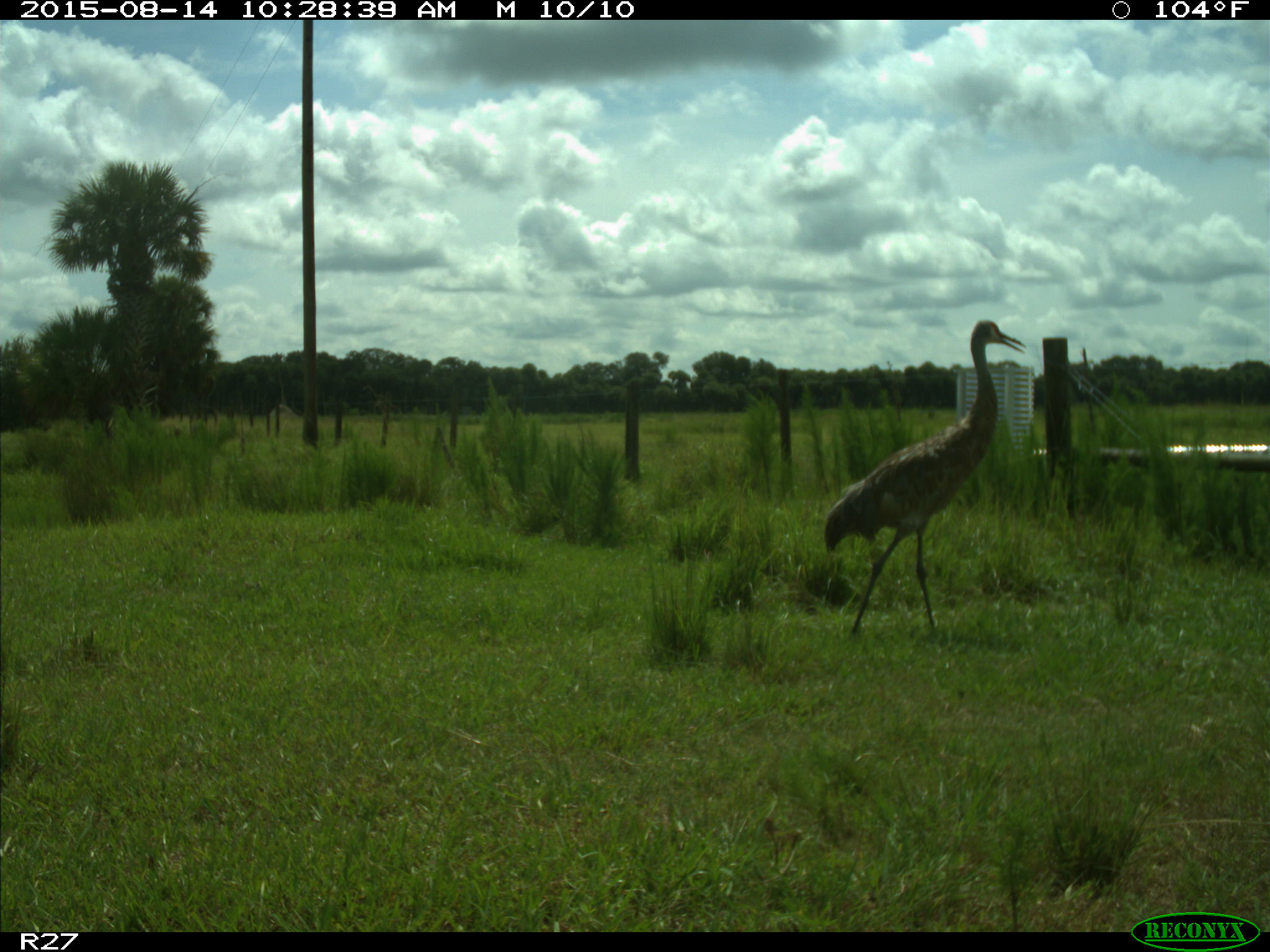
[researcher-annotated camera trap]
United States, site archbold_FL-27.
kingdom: Animalia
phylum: Chordata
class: Aves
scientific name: Aves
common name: birds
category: unidentified bird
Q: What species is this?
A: Unidentified bird (birds) (Aves).